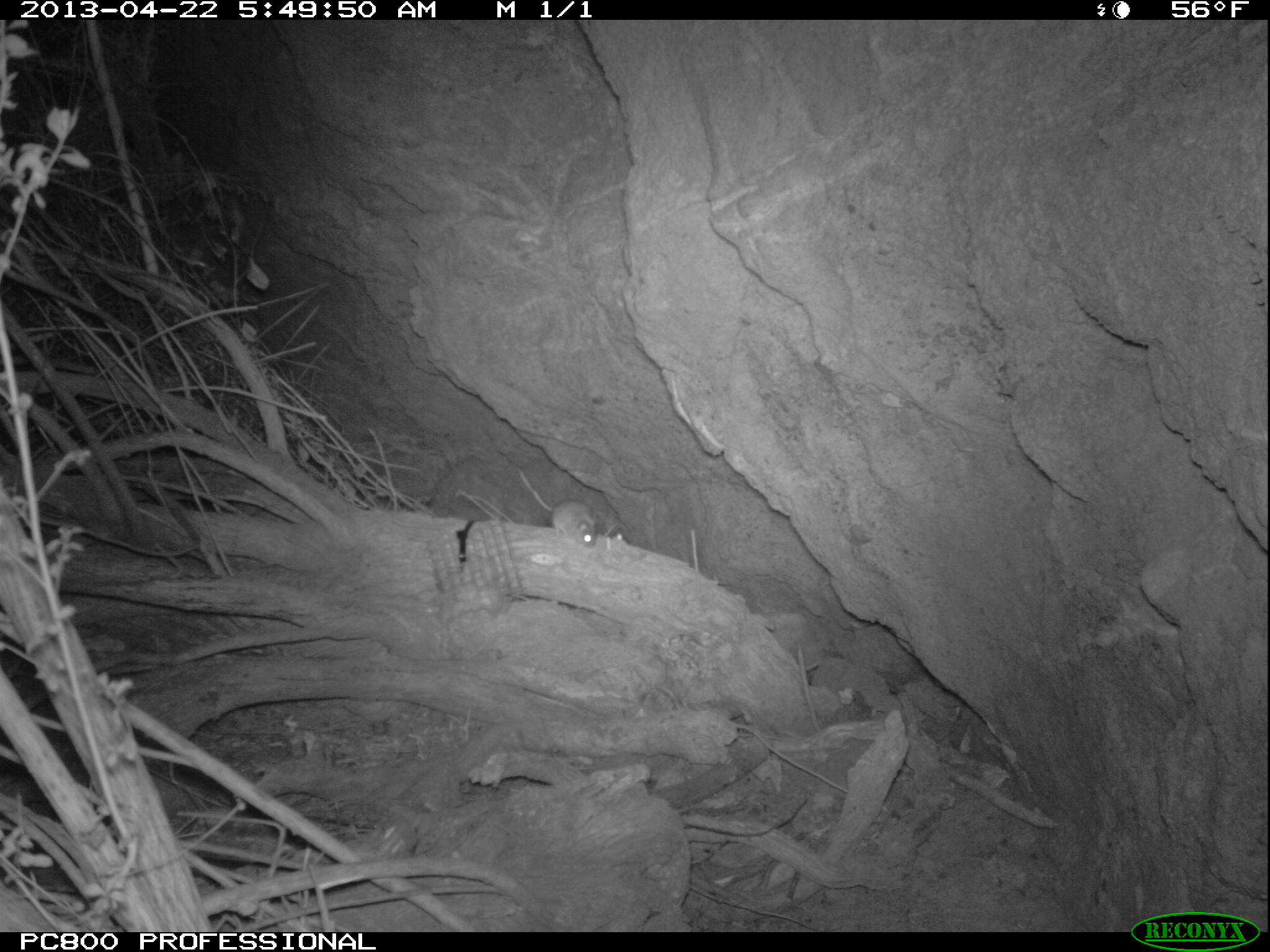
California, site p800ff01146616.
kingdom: Animalia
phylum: Chordata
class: Mammalia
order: Rodentia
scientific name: Rodentia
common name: rodent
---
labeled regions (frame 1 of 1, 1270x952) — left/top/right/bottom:
rodent: 518/465/597/549